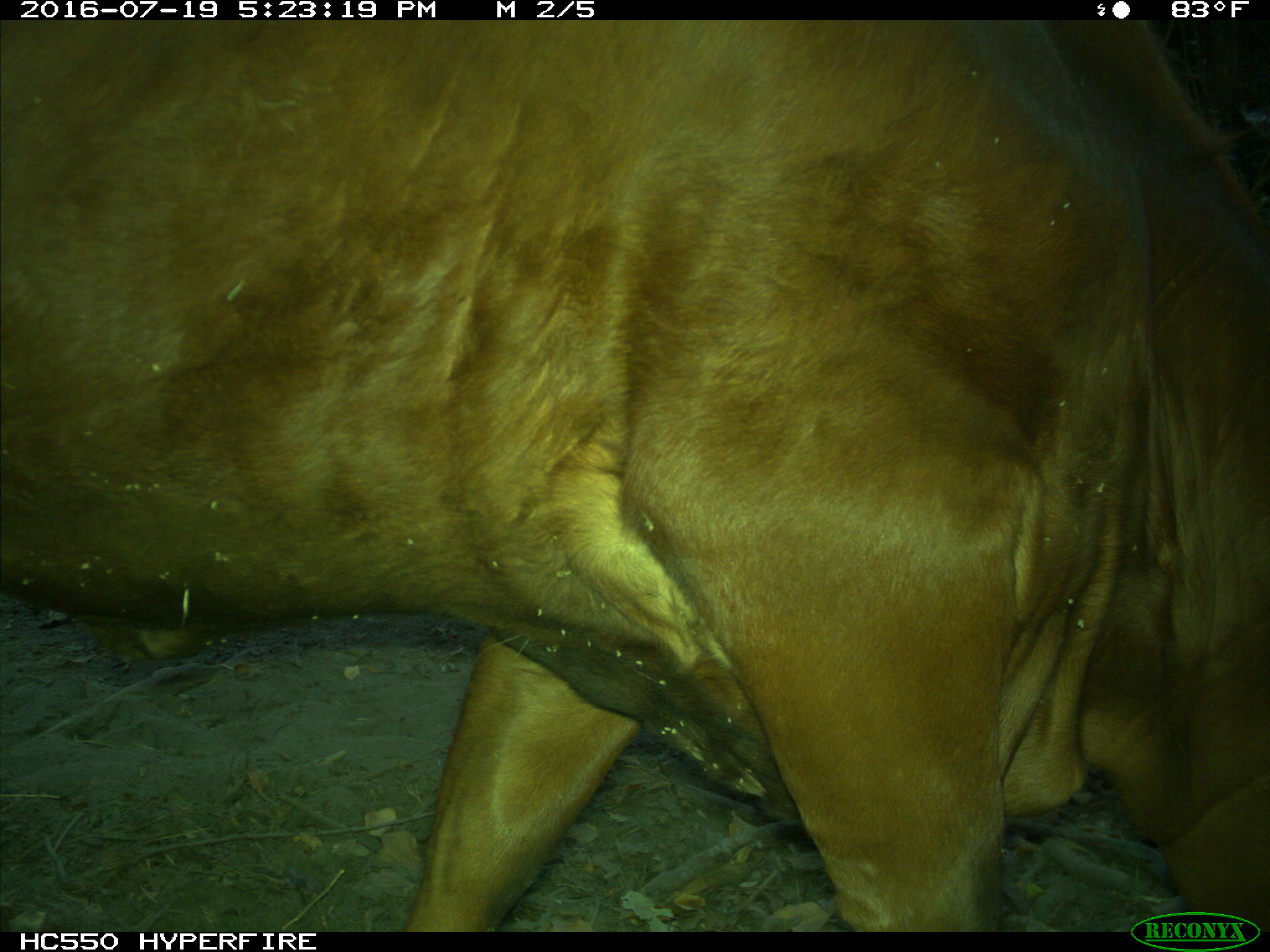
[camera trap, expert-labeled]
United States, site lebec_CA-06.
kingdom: Animalia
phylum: Chordata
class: Mammalia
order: Artiodactyla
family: Bovidae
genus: Bos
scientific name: Bos taurus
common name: domestic cow